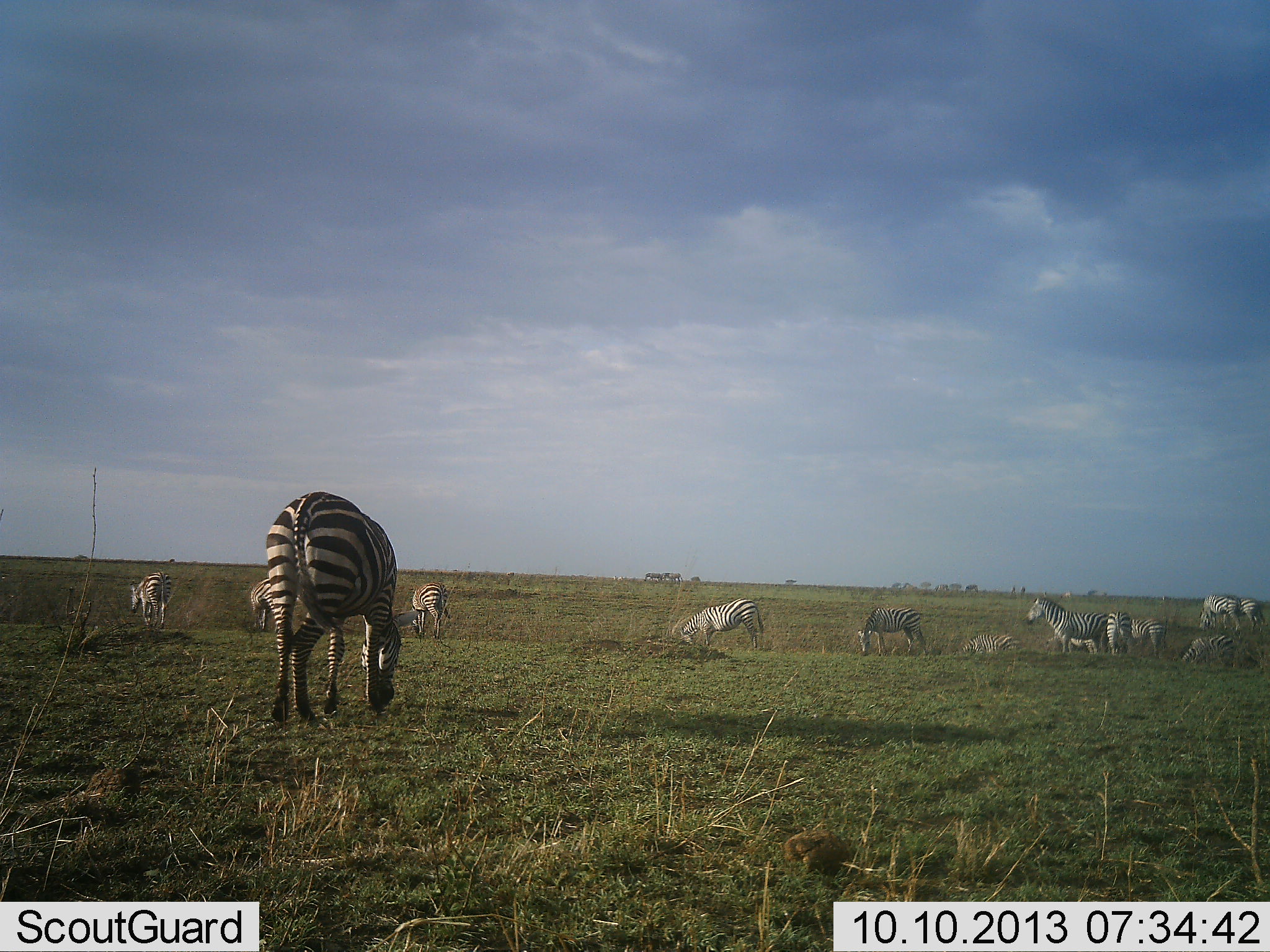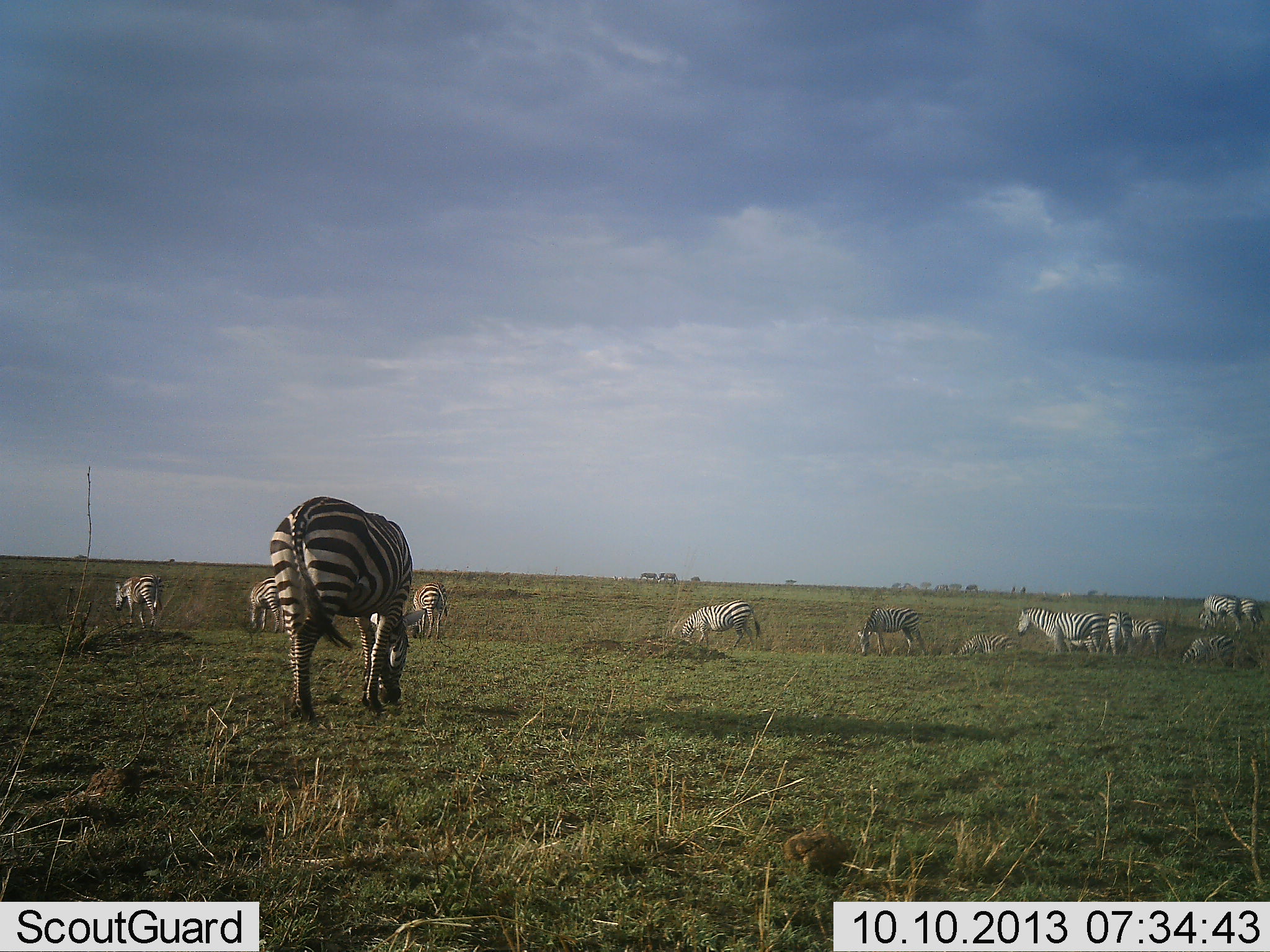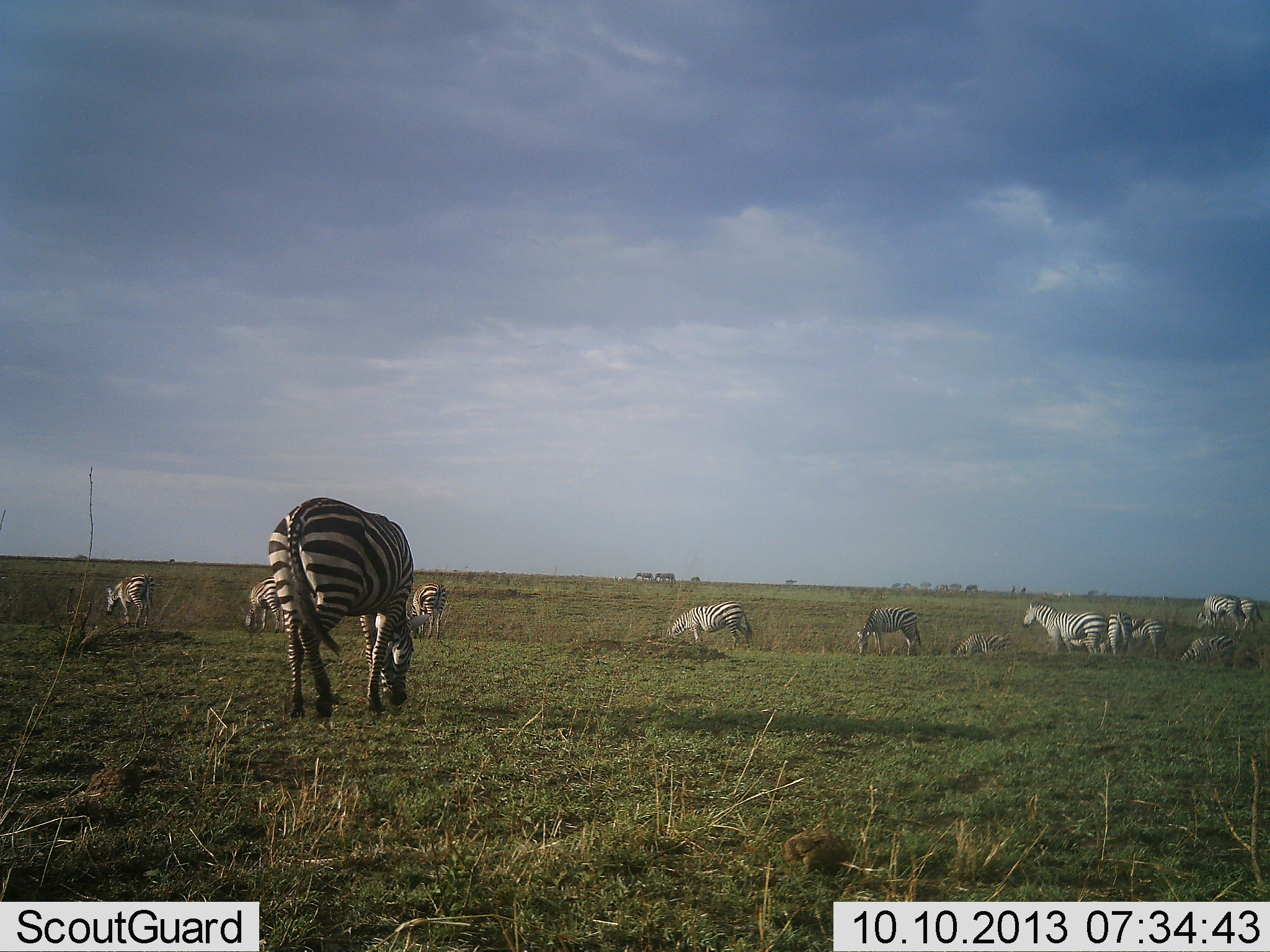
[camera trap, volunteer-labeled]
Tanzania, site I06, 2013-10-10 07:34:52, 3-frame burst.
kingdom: Animalia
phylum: Chordata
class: Mammalia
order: Perissodactyla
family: Equidae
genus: Equus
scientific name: Equus quagga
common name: plains zebra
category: zebra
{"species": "zebra (plains zebra) (Equus quagga)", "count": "11-50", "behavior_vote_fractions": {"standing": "58%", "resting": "16%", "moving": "21%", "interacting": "11%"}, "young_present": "5%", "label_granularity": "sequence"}